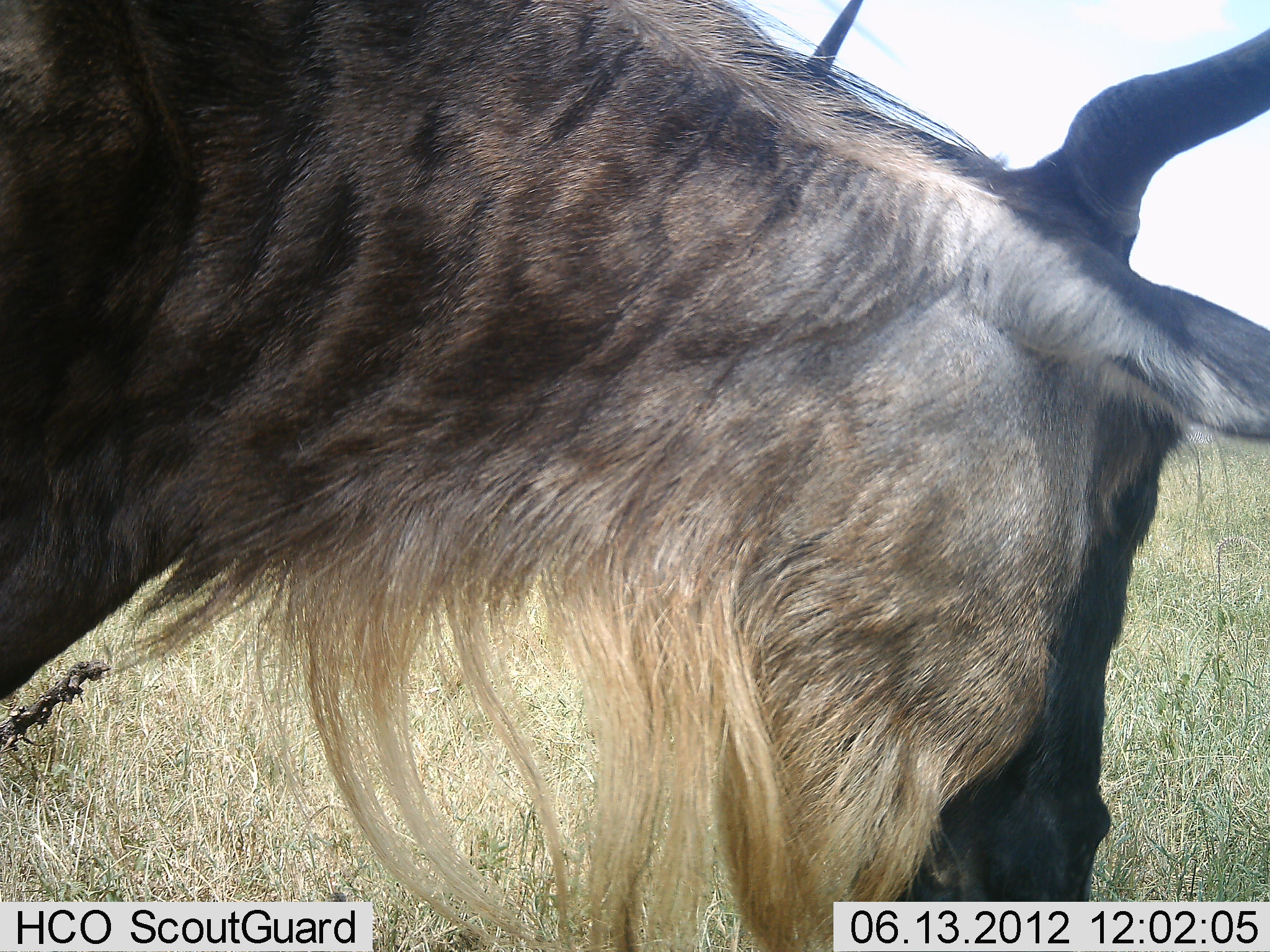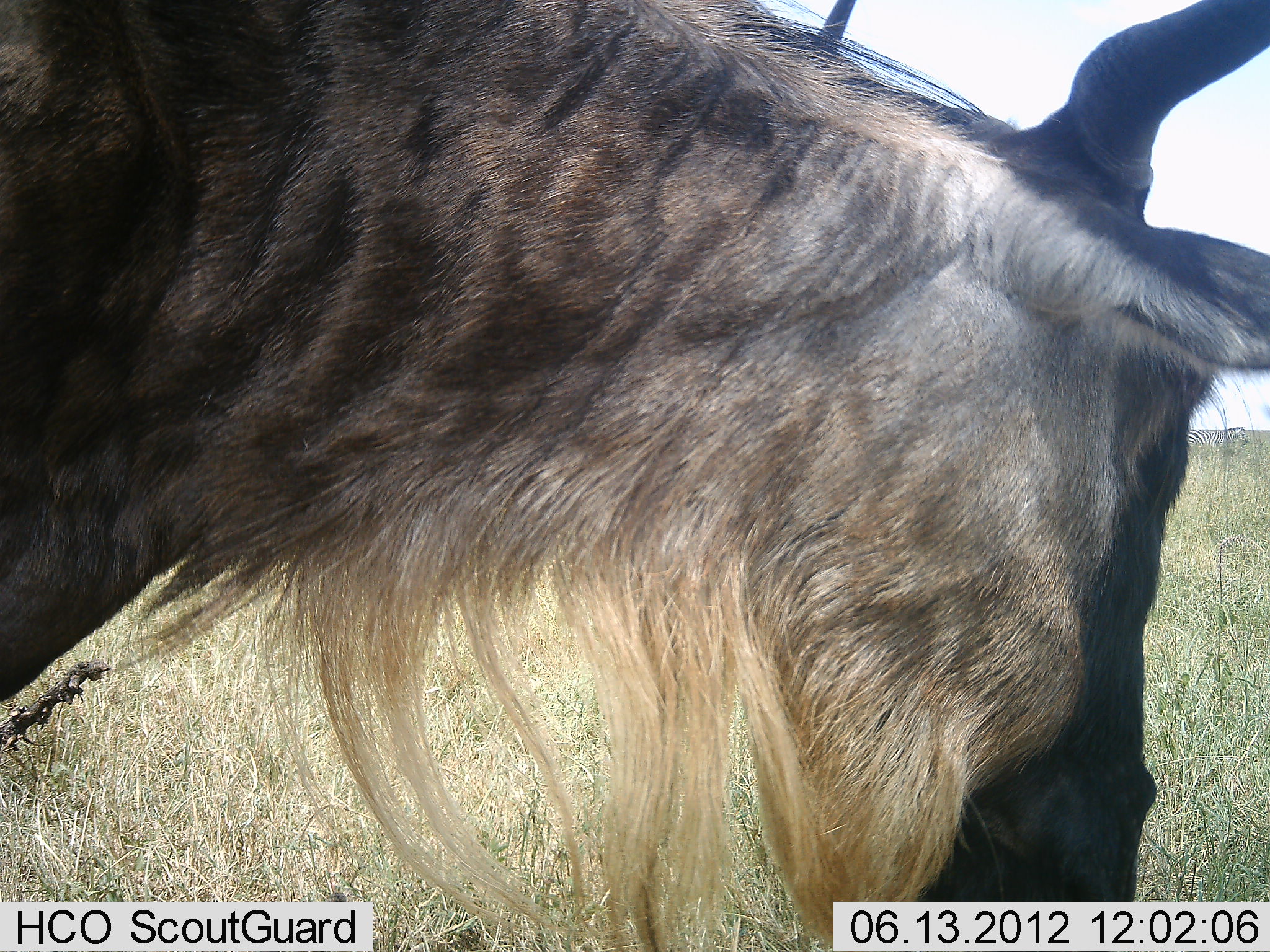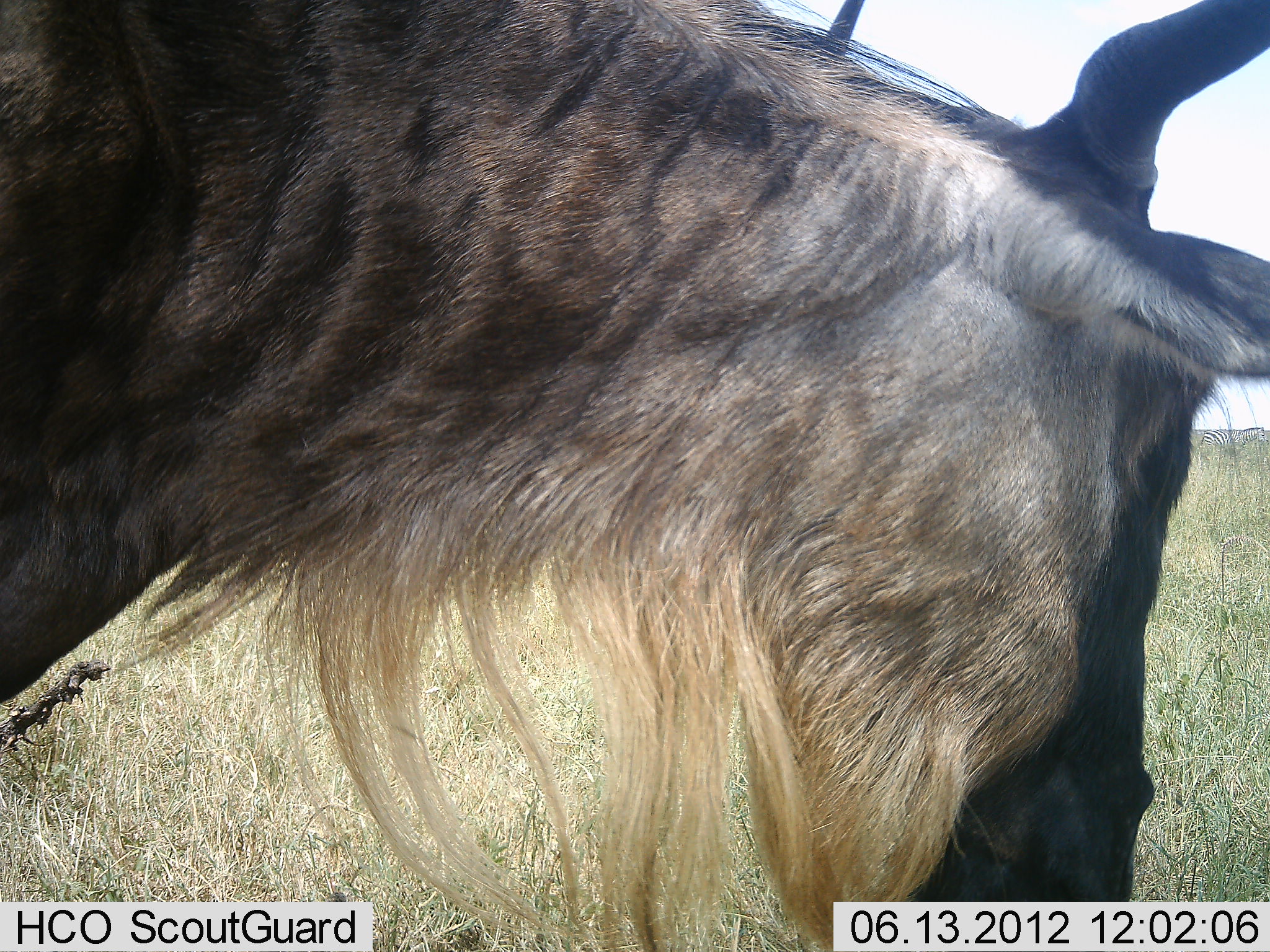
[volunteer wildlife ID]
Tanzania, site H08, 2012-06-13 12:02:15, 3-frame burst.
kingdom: Animalia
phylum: Chordata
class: Mammalia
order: Artiodactyla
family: Bovidae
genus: Connochaetes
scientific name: Connochaetes taurinus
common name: blue wildebeest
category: wildebeest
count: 1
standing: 82%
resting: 0%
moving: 0%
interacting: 0%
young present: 0%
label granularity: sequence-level